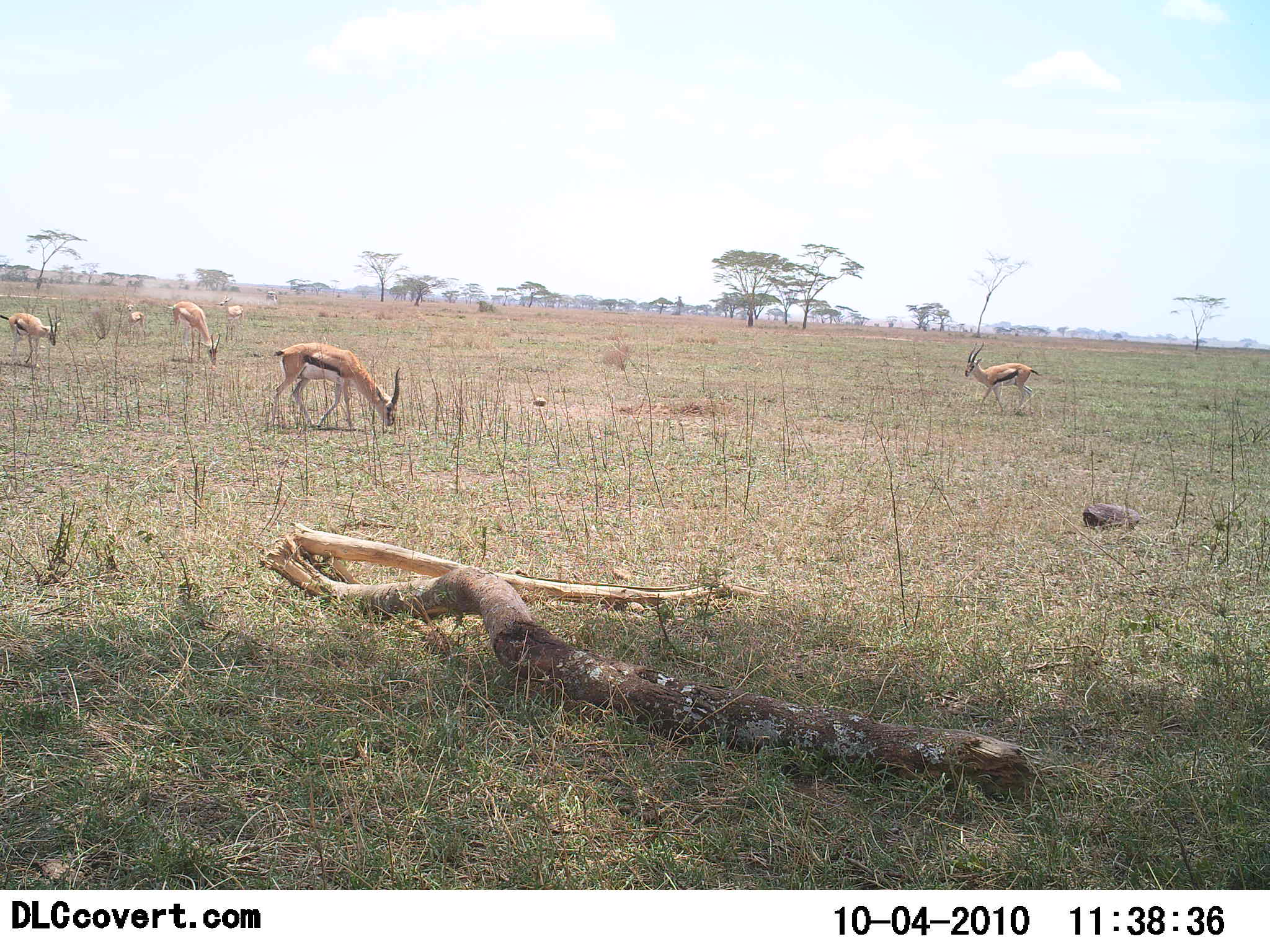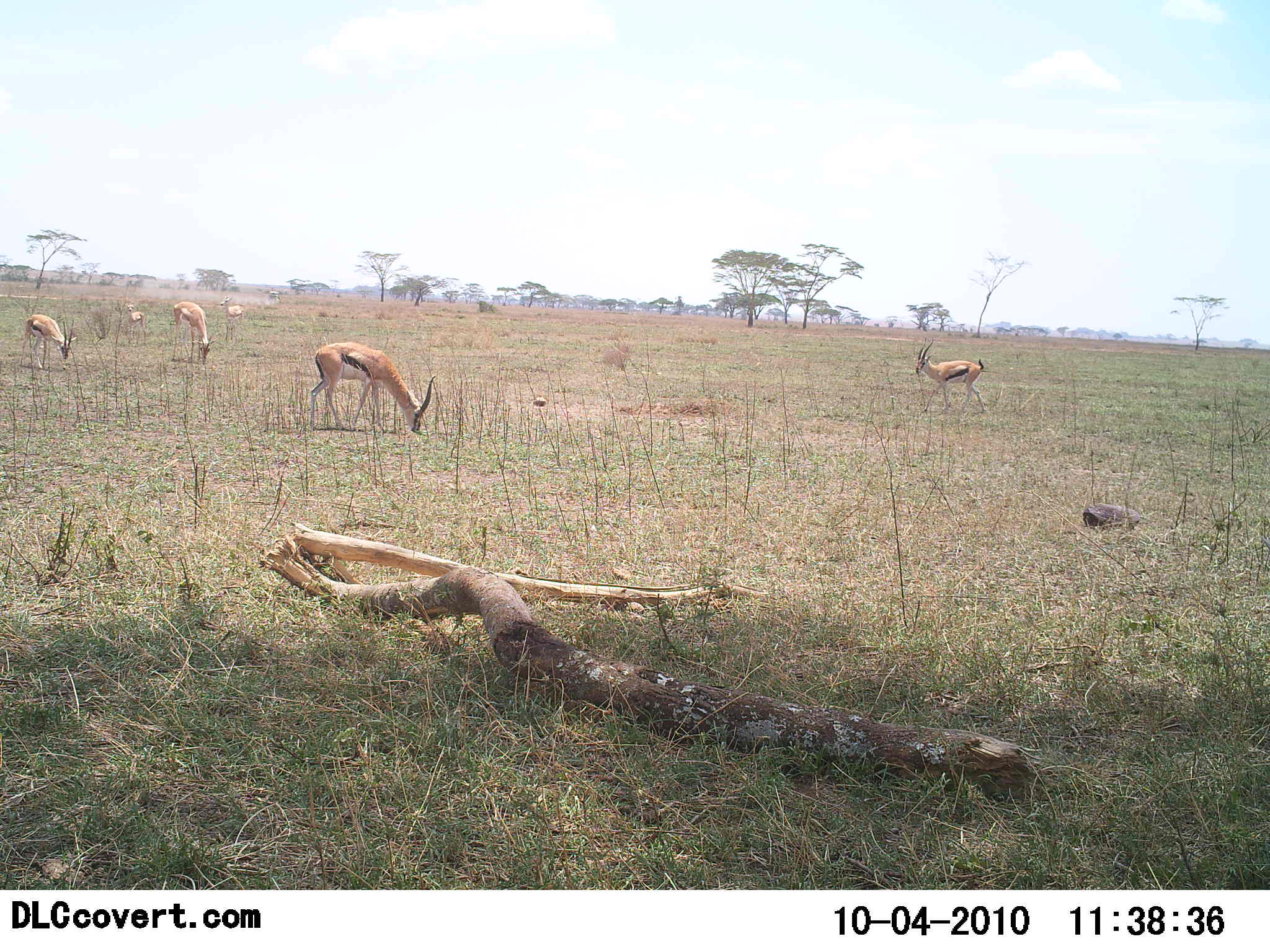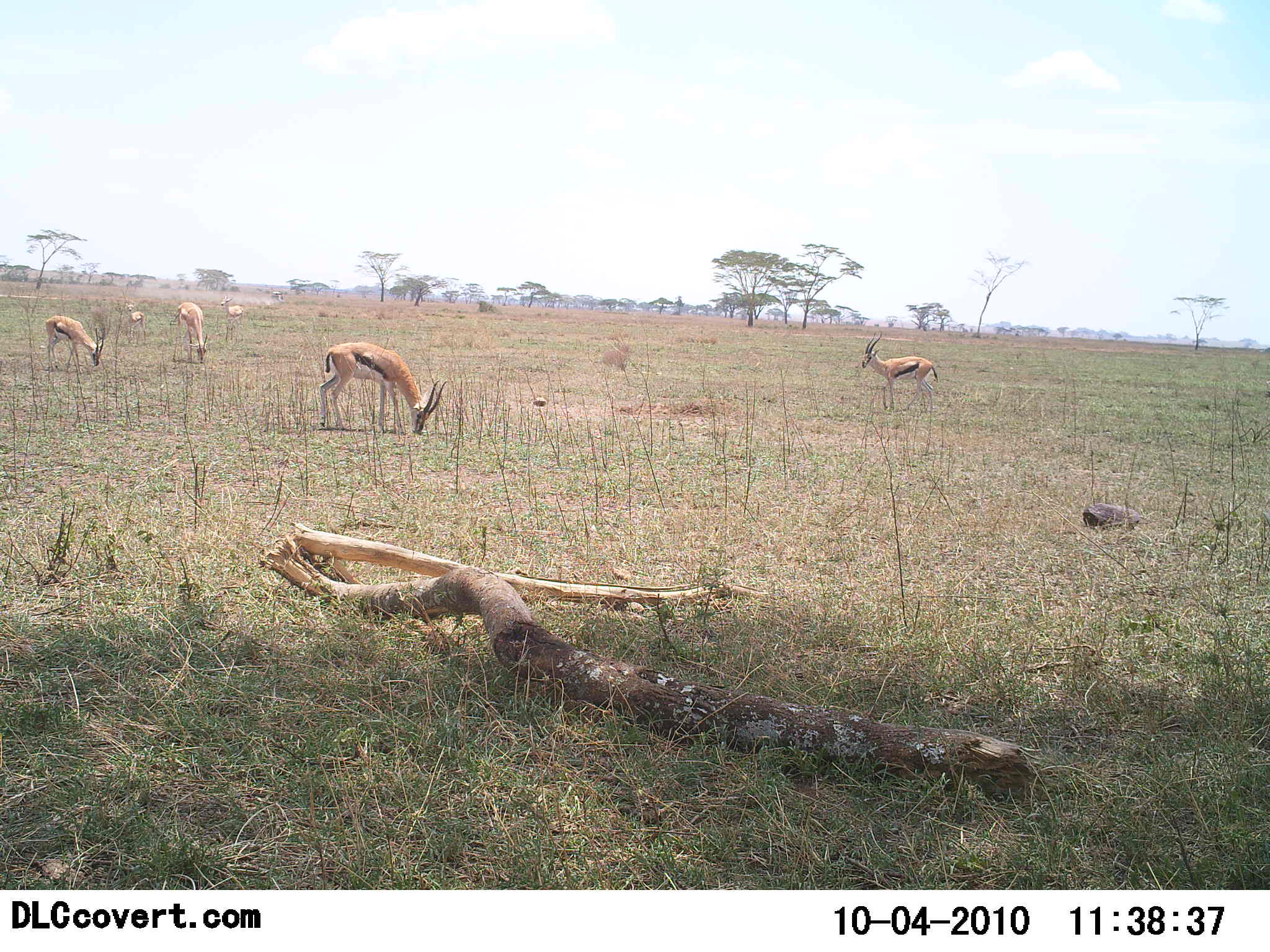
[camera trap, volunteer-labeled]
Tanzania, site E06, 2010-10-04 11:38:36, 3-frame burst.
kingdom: Animalia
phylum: Chordata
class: Mammalia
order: Artiodactyla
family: Bovidae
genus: Eudorcas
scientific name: Eudorcas thomsonii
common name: thomson's gazelle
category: gazellethomsons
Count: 6.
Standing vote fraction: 31%.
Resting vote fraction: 0%.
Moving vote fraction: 25%.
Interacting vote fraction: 0%.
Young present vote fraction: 0%.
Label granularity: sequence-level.